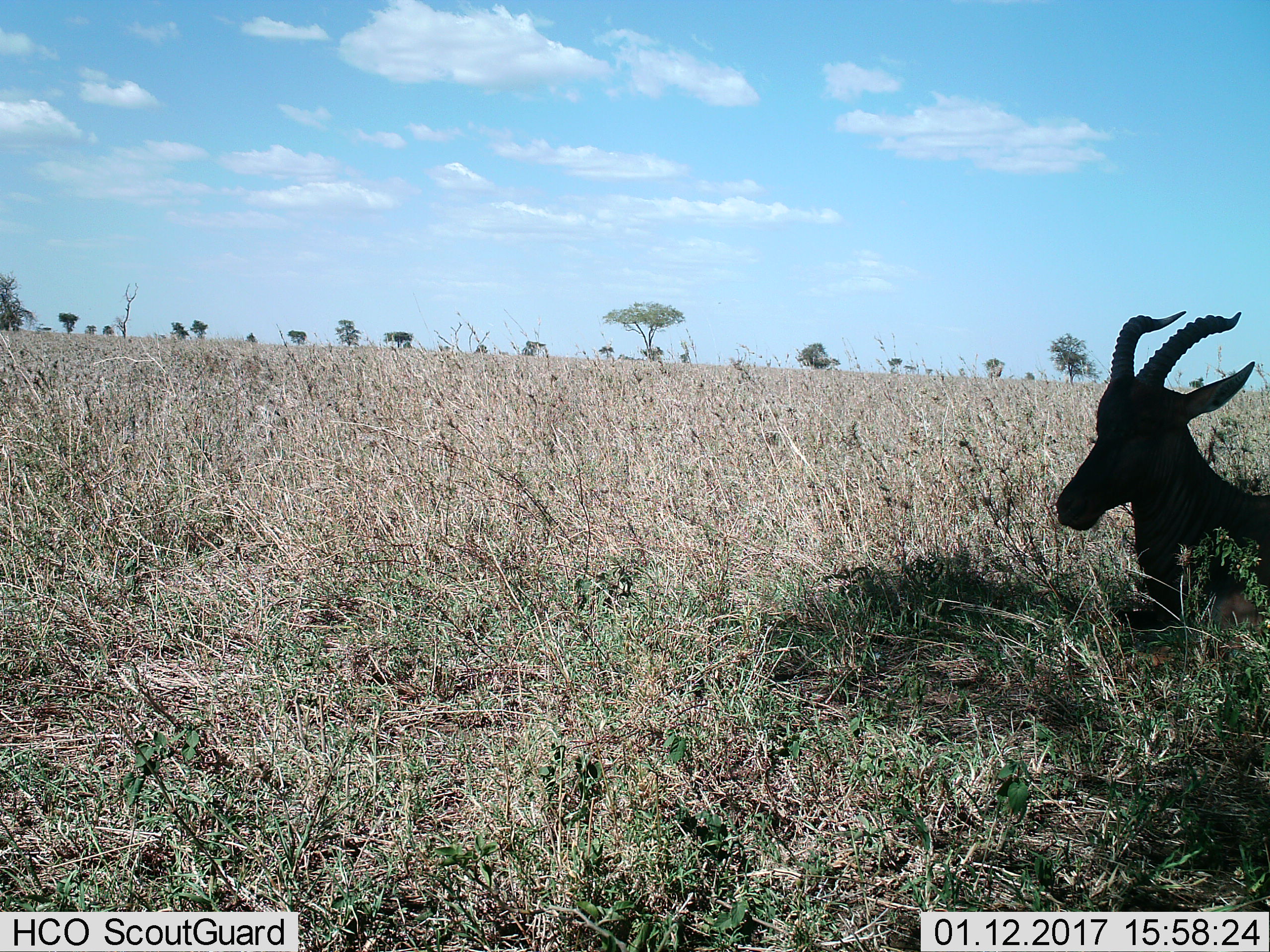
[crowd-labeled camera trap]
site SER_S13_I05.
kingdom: Animalia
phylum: Chordata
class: Mammalia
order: Artiodactyla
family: Bovidae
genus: Eudorcas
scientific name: Eudorcas thomsonii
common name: thomson's gazelle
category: gazellethomsons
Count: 1.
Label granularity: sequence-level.